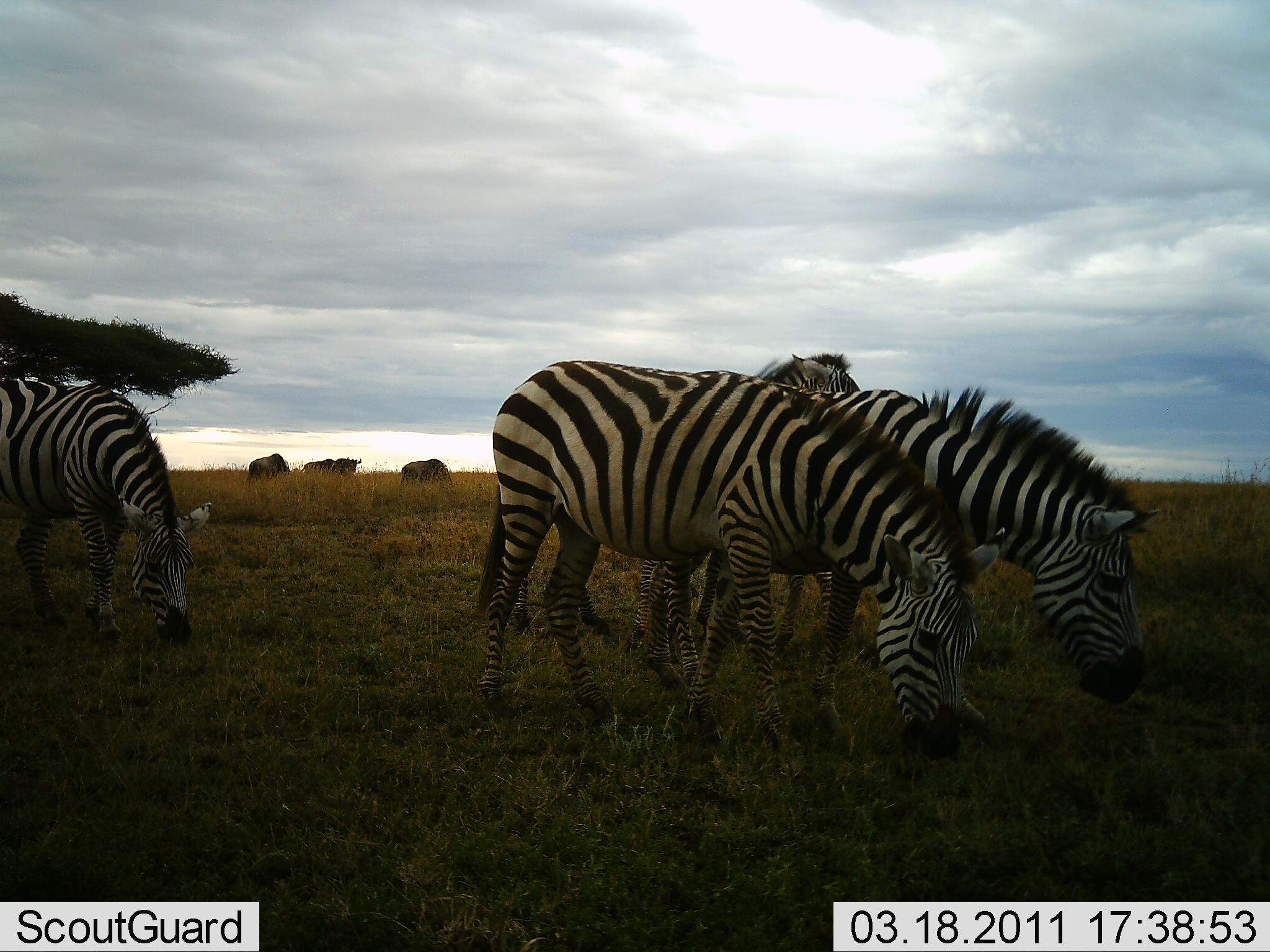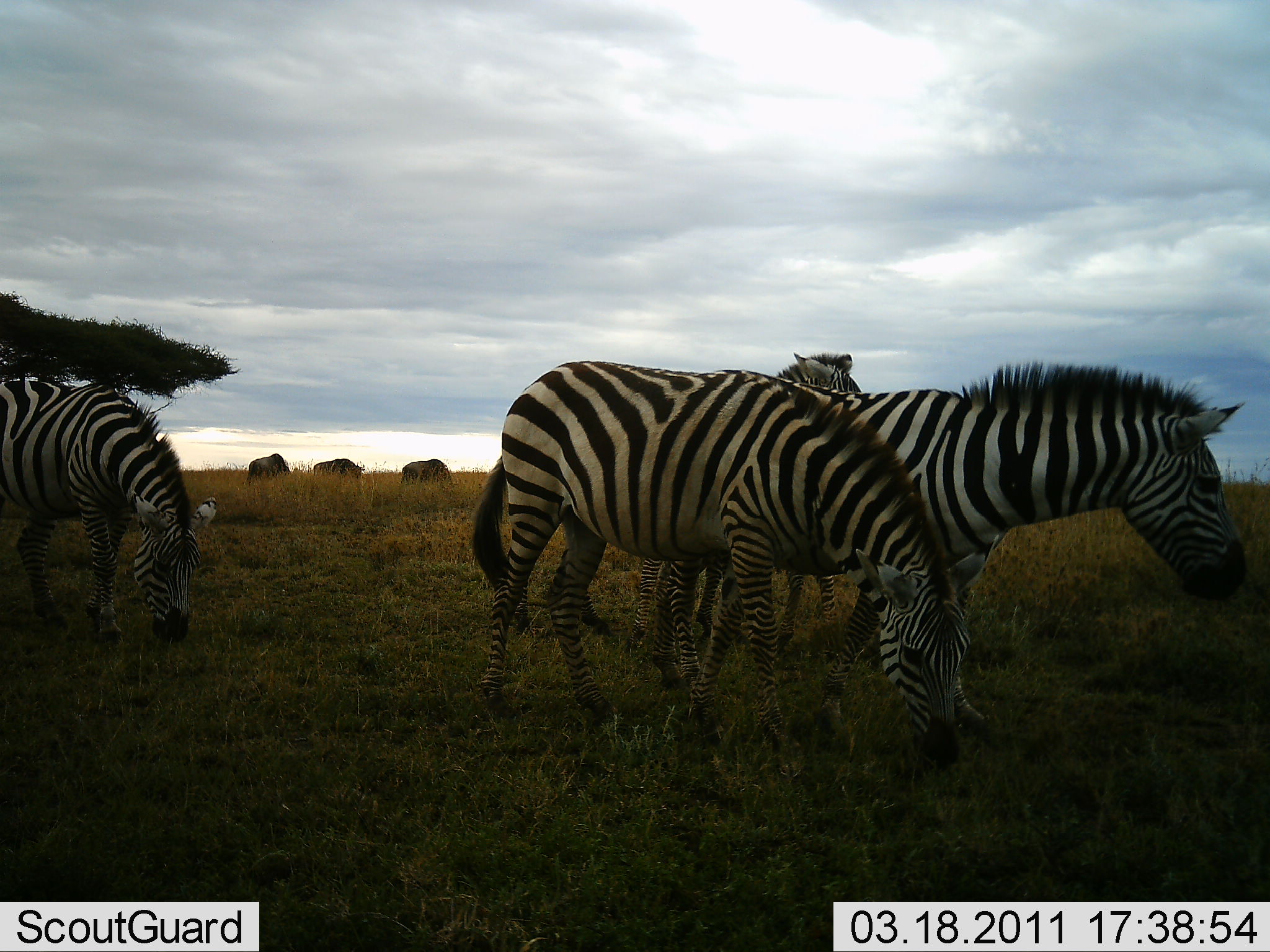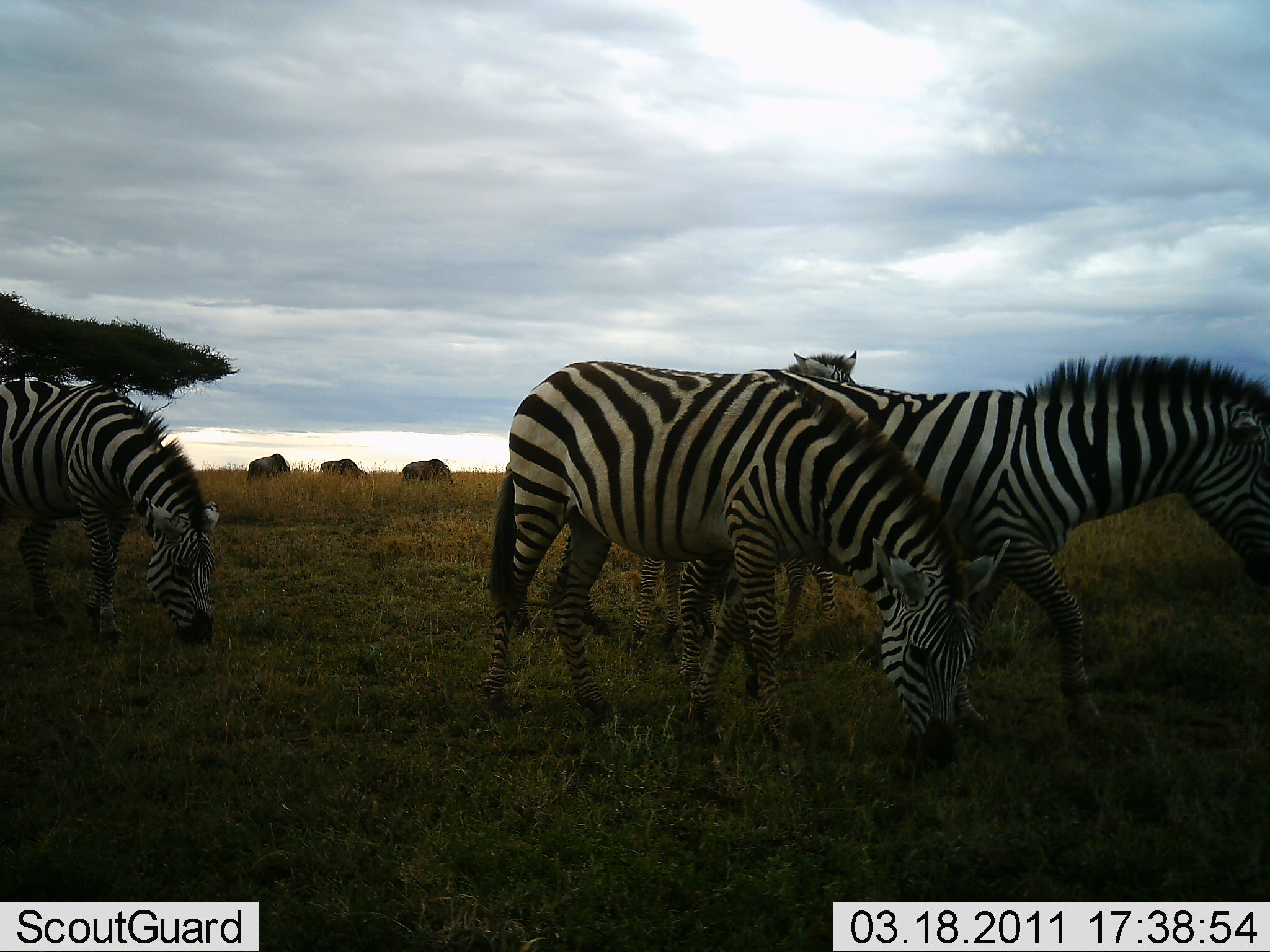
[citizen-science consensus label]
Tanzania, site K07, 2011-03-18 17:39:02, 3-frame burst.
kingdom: Animalia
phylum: Chordata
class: Mammalia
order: Artiodactyla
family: Bovidae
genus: Connochaetes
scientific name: Connochaetes taurinus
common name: blue wildebeest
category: wildebeest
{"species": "wildebeest (blue wildebeest) (Connochaetes taurinus)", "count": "3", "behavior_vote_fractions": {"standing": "29%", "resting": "0%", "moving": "14%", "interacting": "0%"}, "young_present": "0%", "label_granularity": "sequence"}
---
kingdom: Animalia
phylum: Chordata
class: Mammalia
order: Perissodactyla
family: Equidae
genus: Equus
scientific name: Equus quagga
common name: plains zebra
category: zebra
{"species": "zebra (plains zebra) (Equus quagga)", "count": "4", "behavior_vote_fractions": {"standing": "33%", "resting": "0%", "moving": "20%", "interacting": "0%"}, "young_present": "0%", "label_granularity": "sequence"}